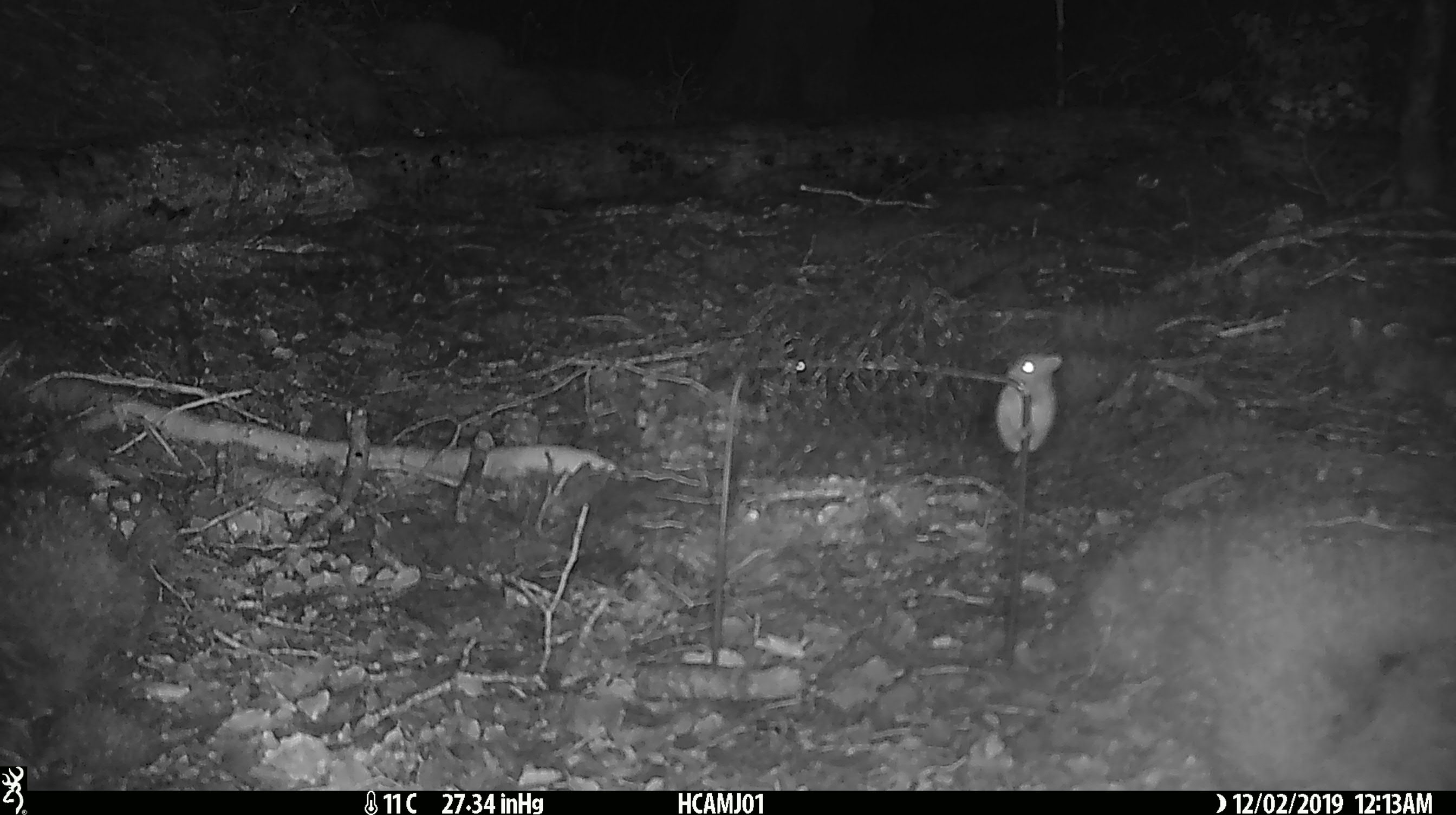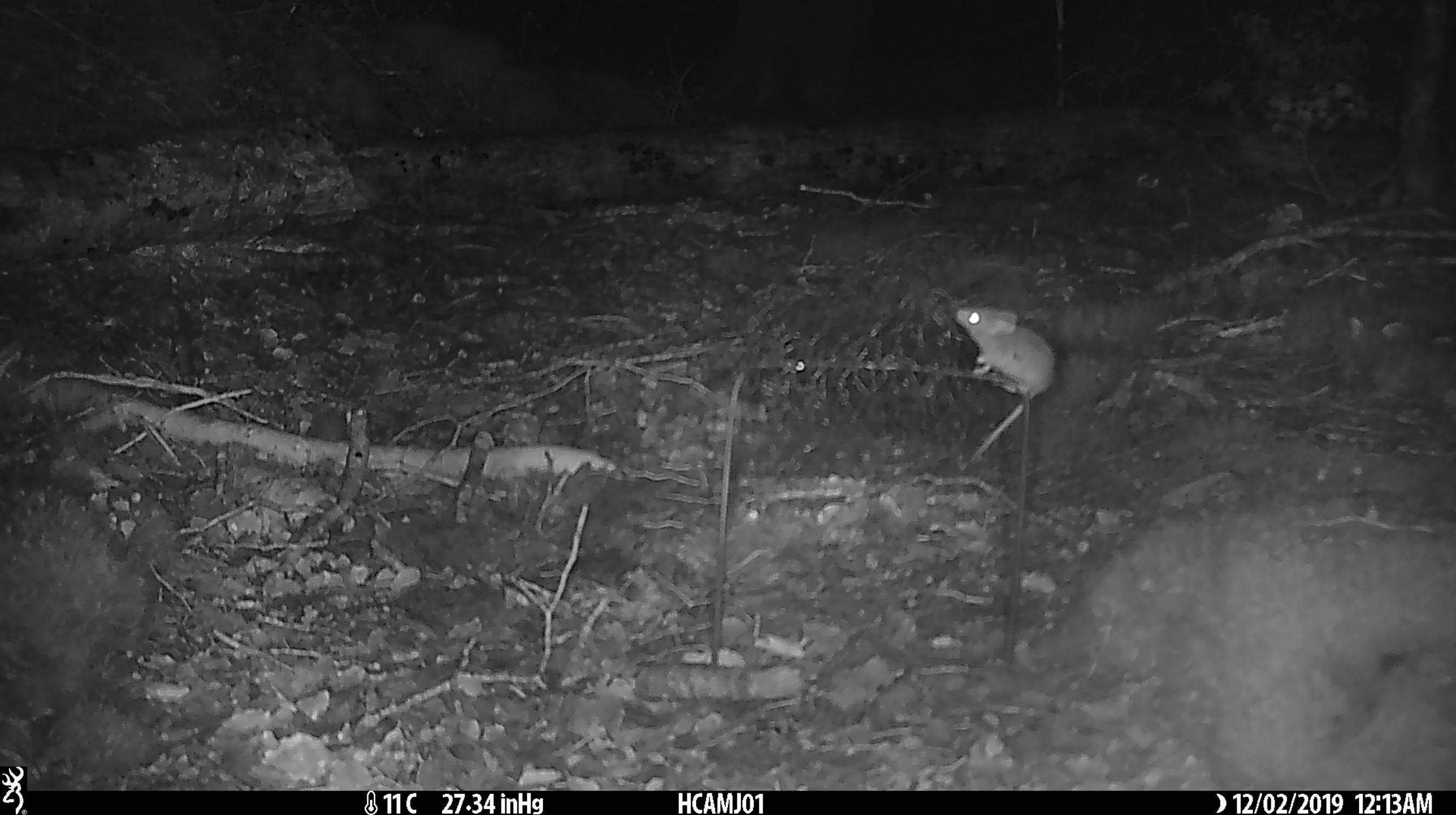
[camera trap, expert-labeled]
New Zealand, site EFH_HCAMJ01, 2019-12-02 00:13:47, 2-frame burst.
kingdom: Animalia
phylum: Chordata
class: Mammalia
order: Rodentia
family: Muridae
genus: Mus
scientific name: Mus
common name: mouse